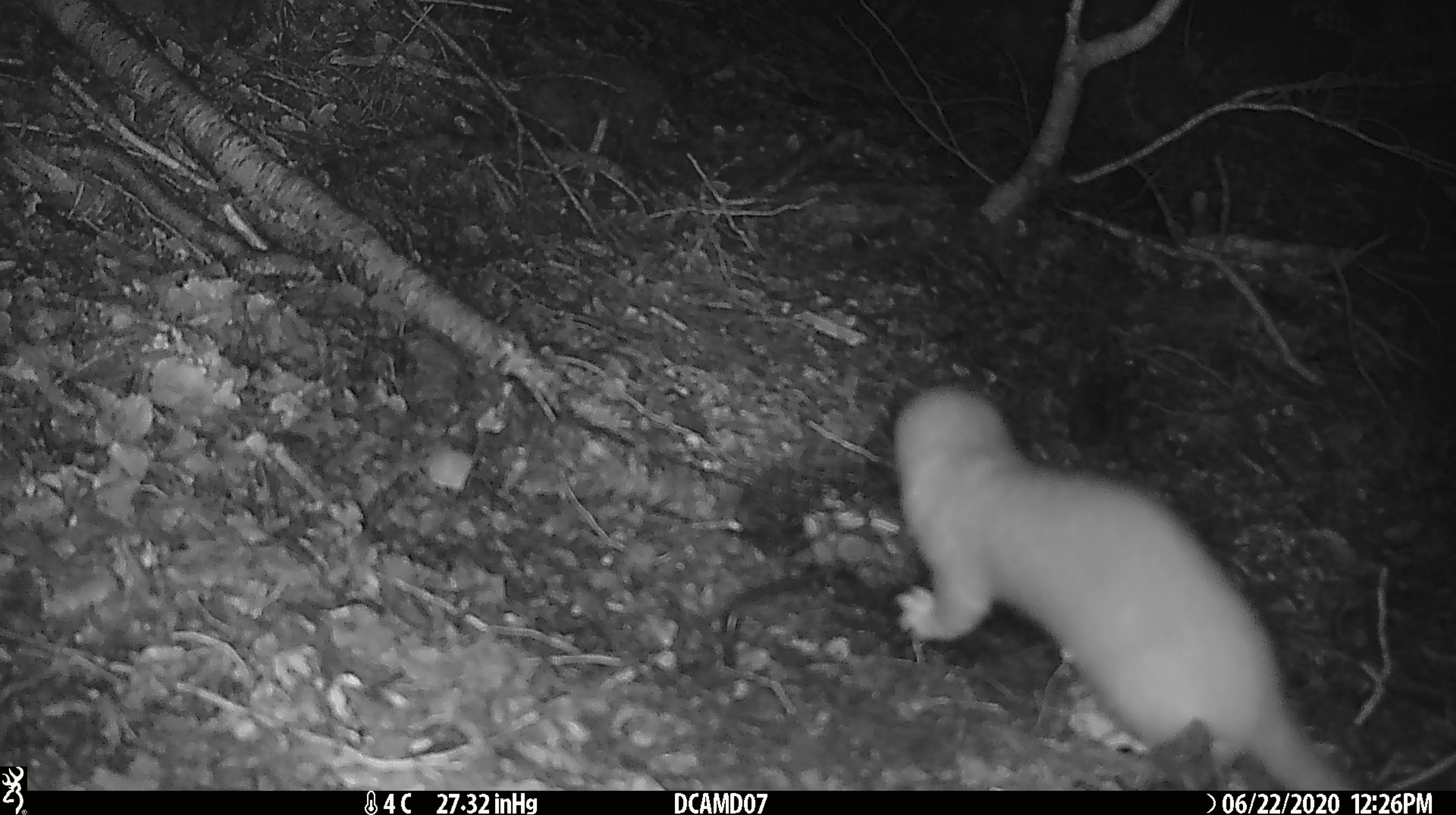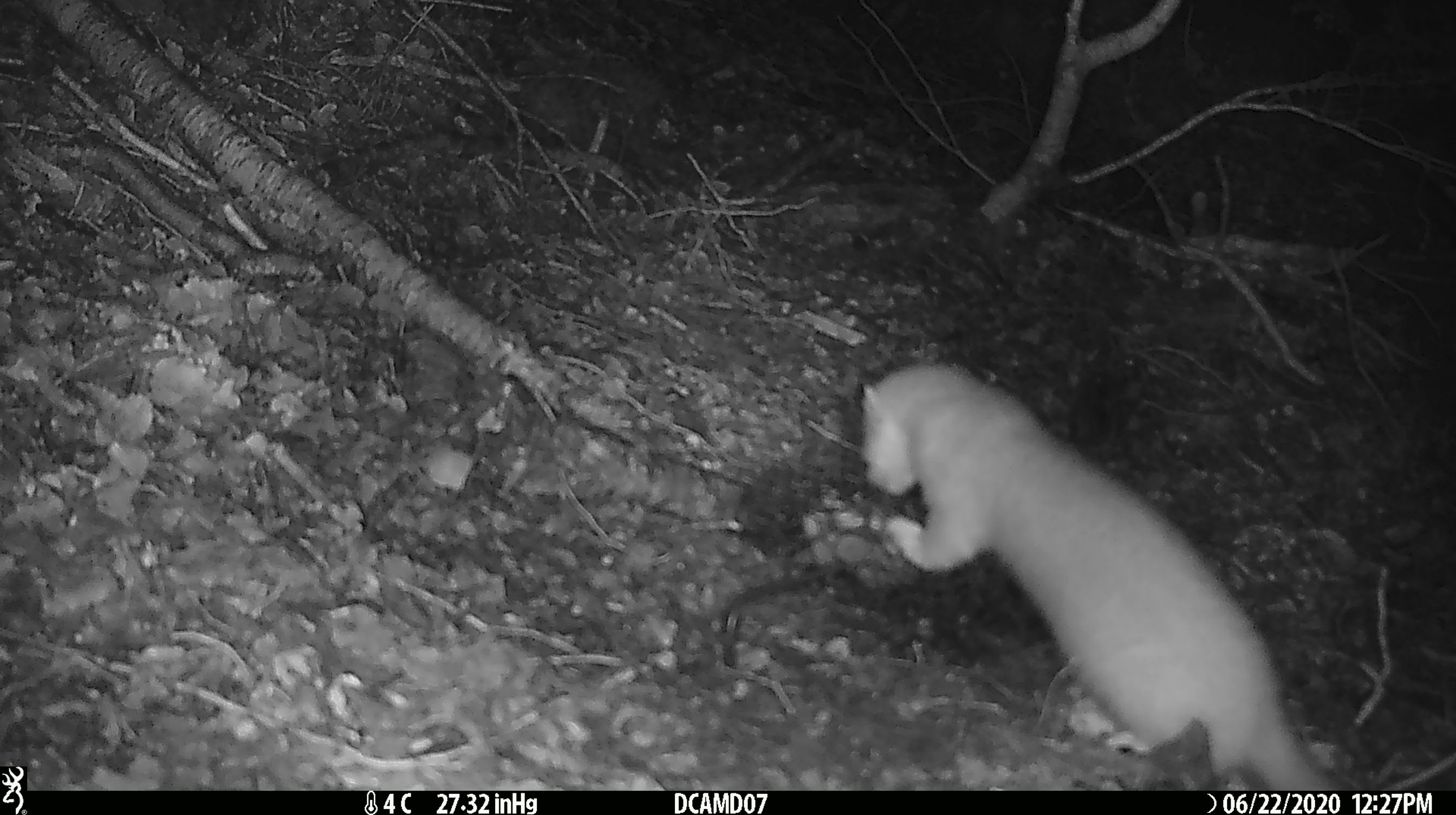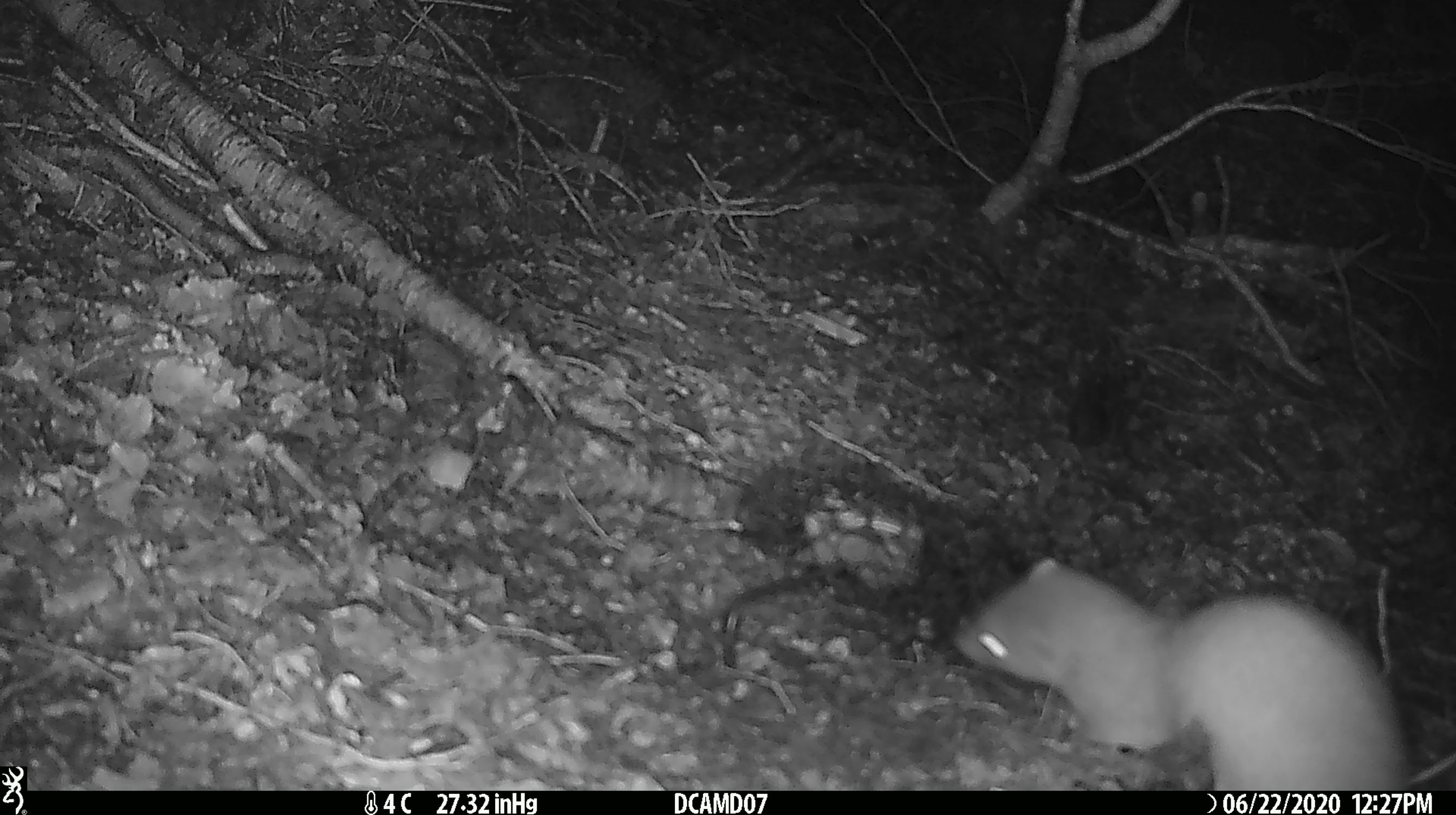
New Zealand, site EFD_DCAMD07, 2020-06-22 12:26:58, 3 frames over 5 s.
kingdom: Animalia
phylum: Chordata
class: Mammalia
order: Carnivora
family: Mustelidae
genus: Mustela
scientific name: Mustela erminea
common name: stoat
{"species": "stoat (Mustela erminea)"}